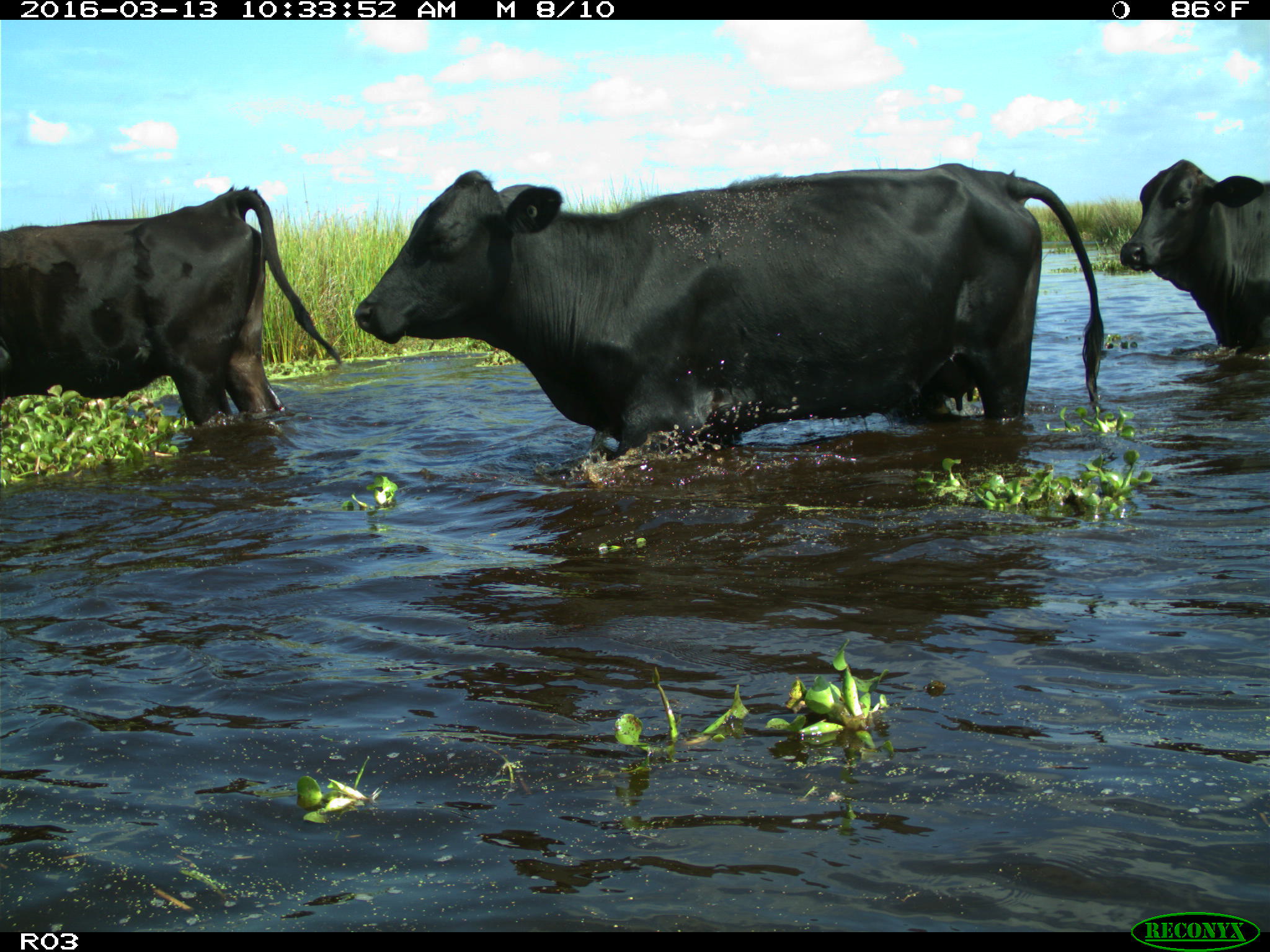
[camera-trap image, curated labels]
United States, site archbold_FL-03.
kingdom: Animalia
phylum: Chordata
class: Mammalia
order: Artiodactyla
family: Bovidae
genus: Bos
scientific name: Bos taurus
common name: domestic cow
Bos taurus (domestic cow).